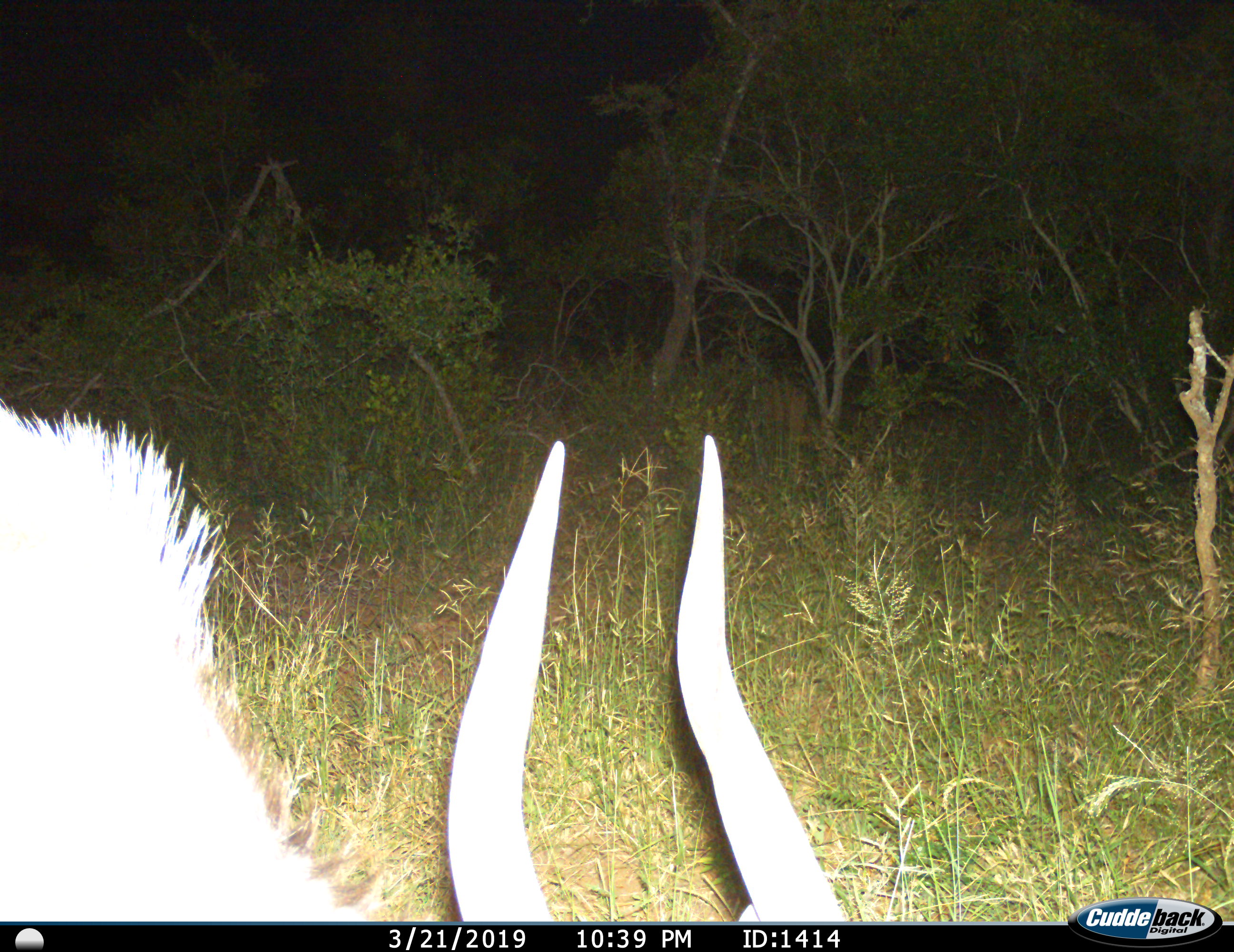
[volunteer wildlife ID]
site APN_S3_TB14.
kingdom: Animalia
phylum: Chordata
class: Mammalia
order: Artiodactyla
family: Bovidae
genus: Tragelaphus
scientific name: Tragelaphus scriptus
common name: bushbuck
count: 1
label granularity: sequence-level